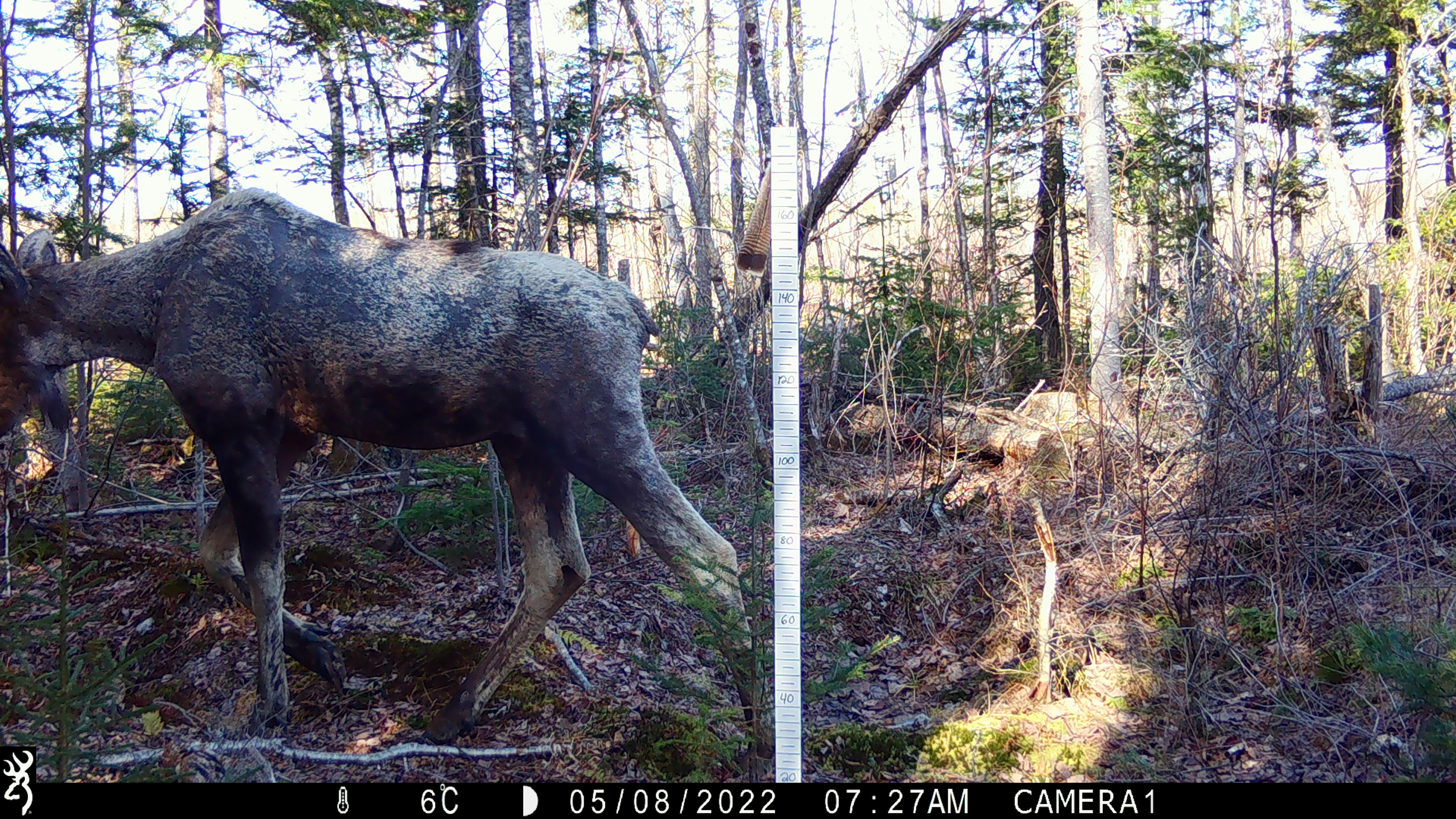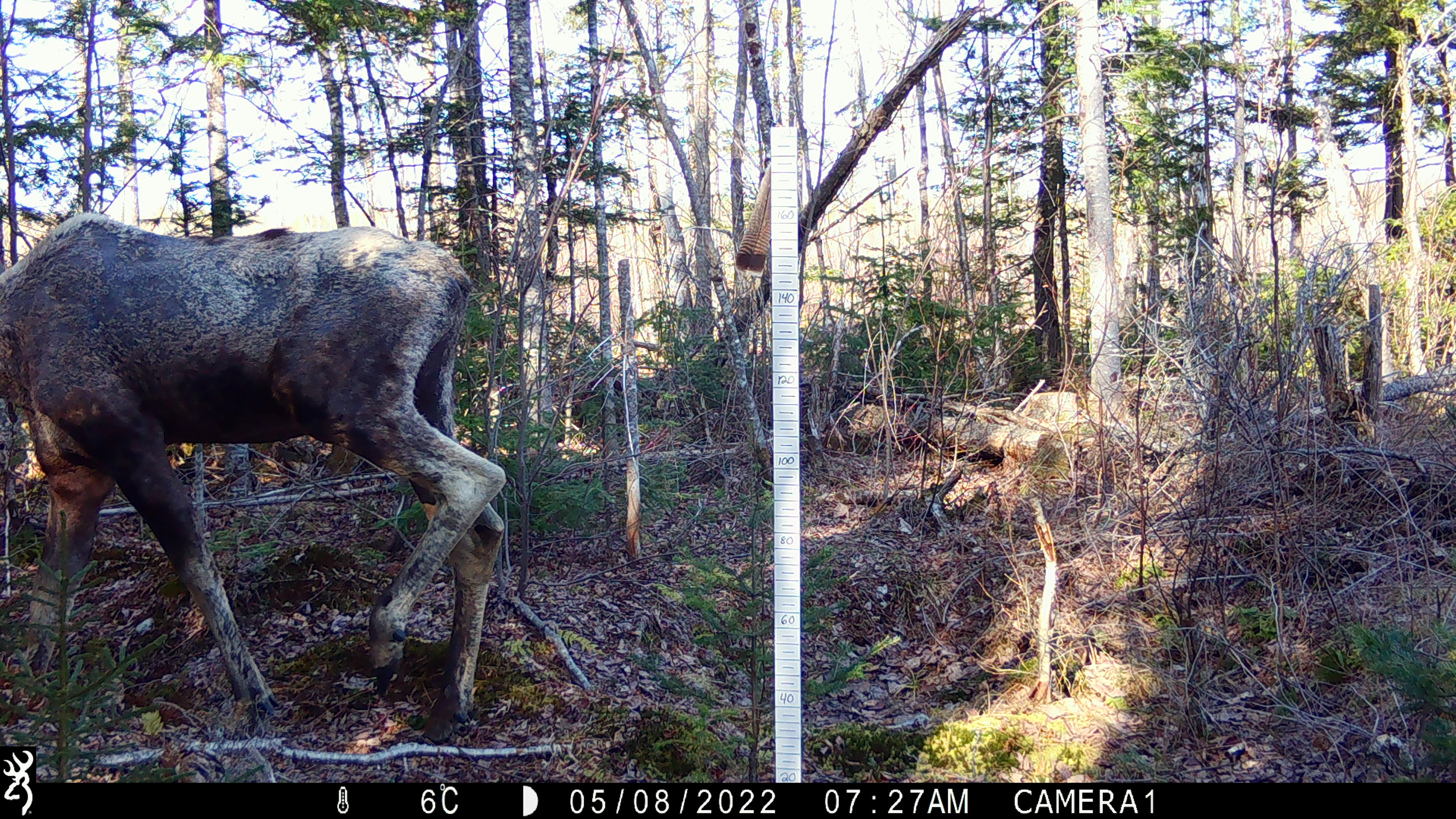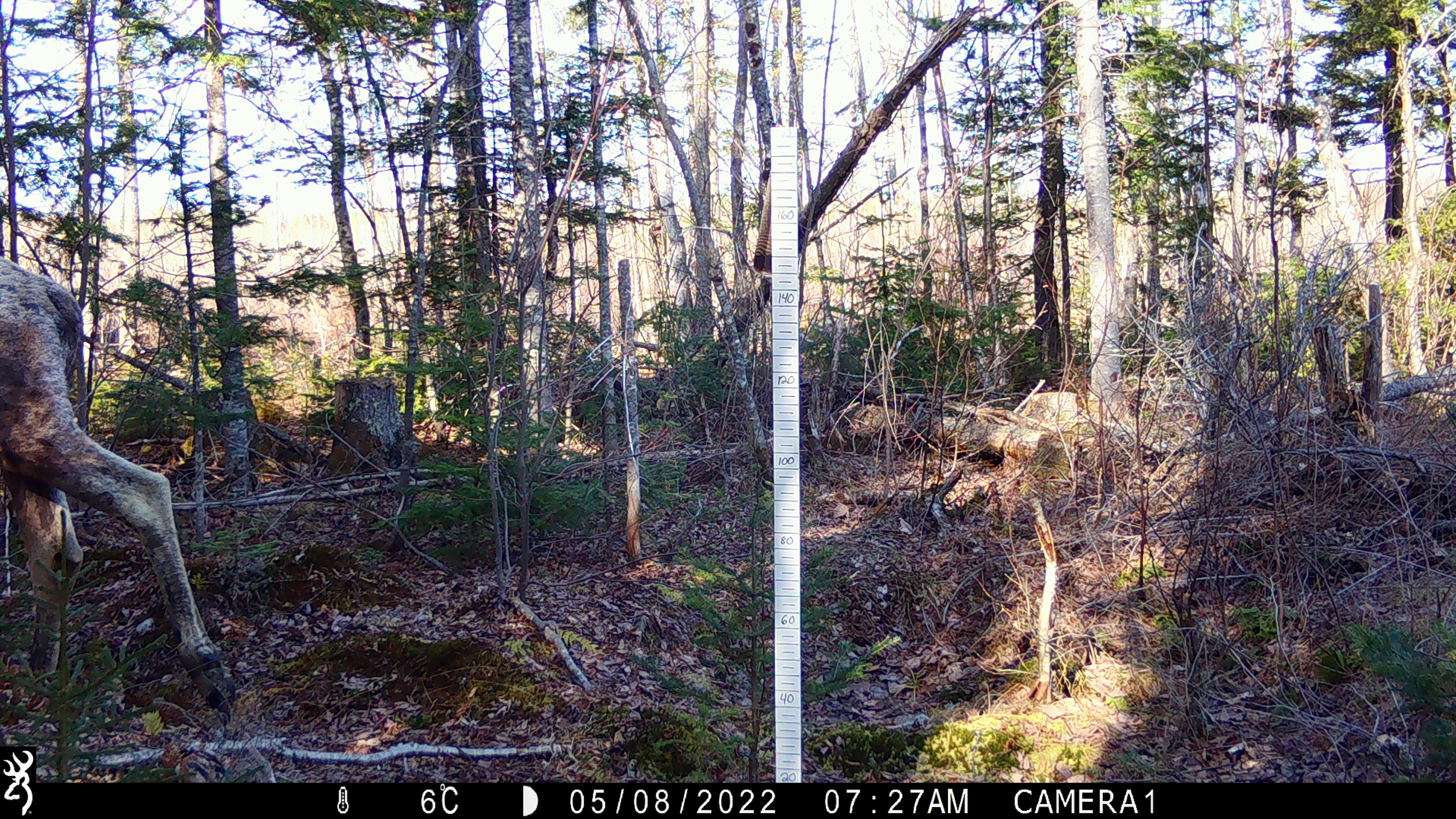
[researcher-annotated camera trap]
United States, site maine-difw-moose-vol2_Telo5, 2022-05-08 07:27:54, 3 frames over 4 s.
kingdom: Animalia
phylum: Chordata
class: Mammalia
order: Artiodactyla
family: Cervidae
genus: Alces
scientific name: Alces alces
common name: moose